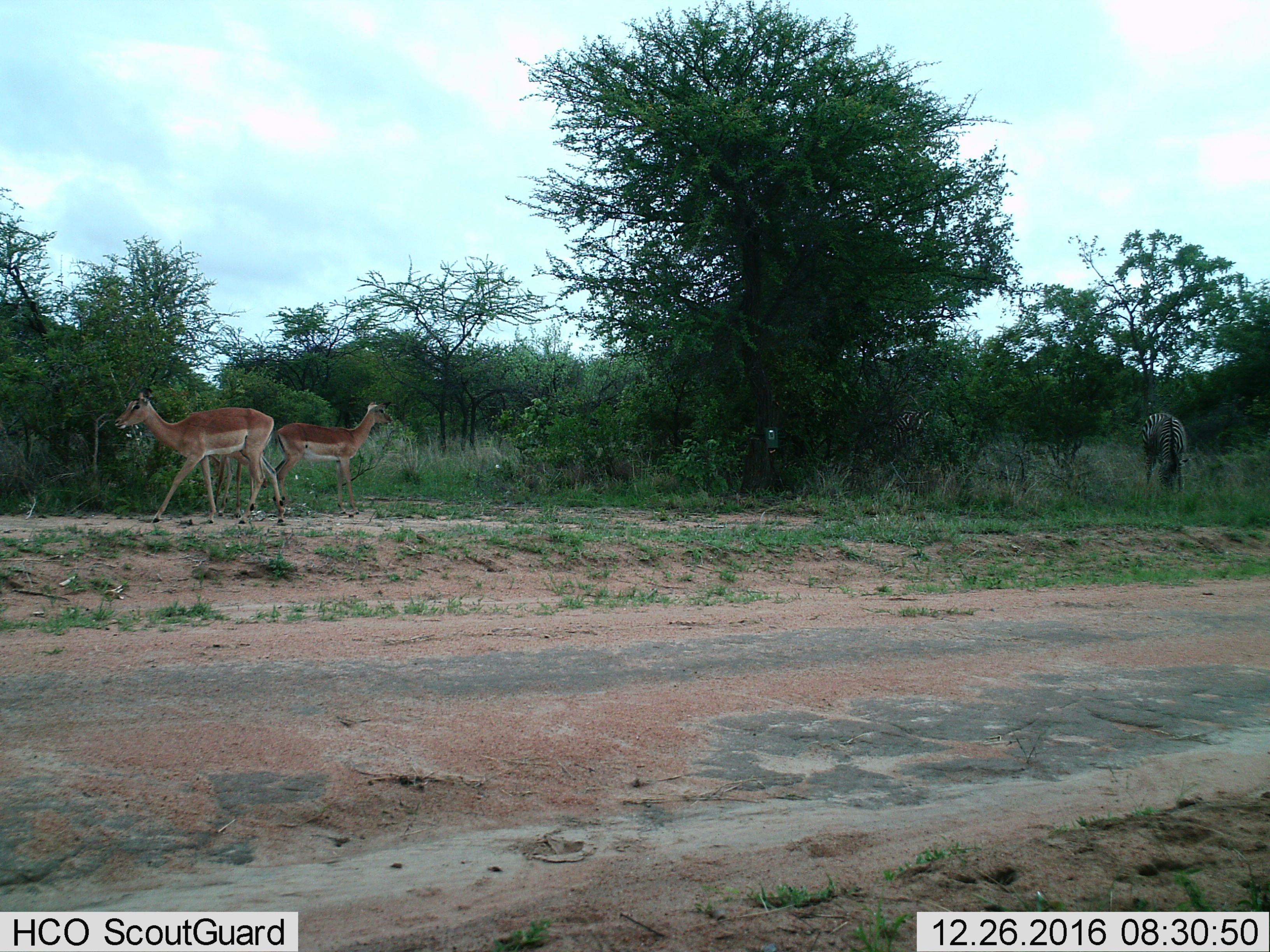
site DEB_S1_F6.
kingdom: Animalia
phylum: Chordata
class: Mammalia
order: Artiodactyla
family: Bovidae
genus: Aepyceros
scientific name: Aepyceros melampus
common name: impala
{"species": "impala (Aepyceros melampus)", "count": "2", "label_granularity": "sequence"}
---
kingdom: Animalia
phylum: Chordata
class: Mammalia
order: Perissodactyla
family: Equidae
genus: Equus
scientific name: Equus quagga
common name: plains zebra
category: zebraplains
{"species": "zebraplains (plains zebra) (Equus quagga)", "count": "2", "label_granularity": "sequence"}